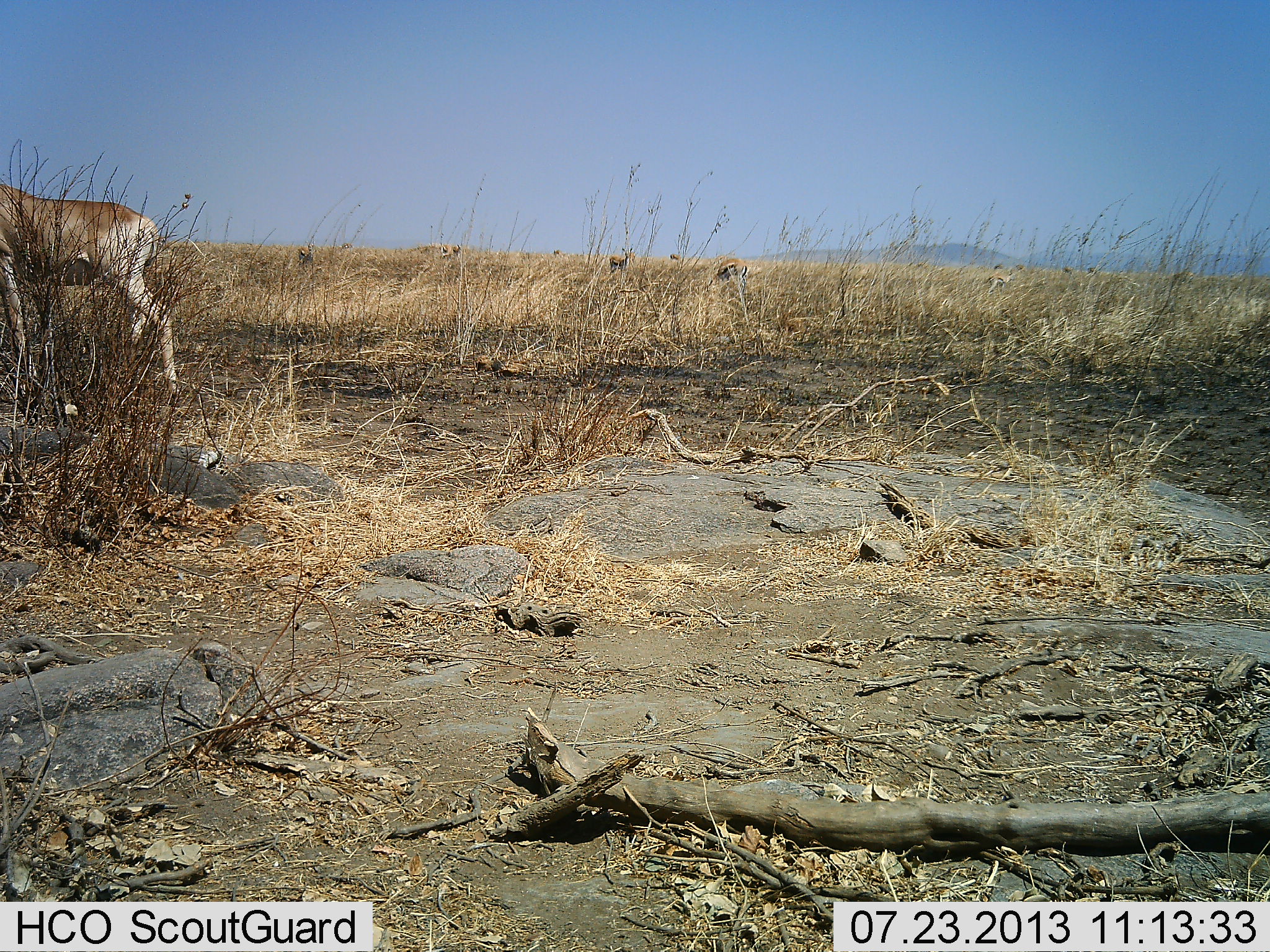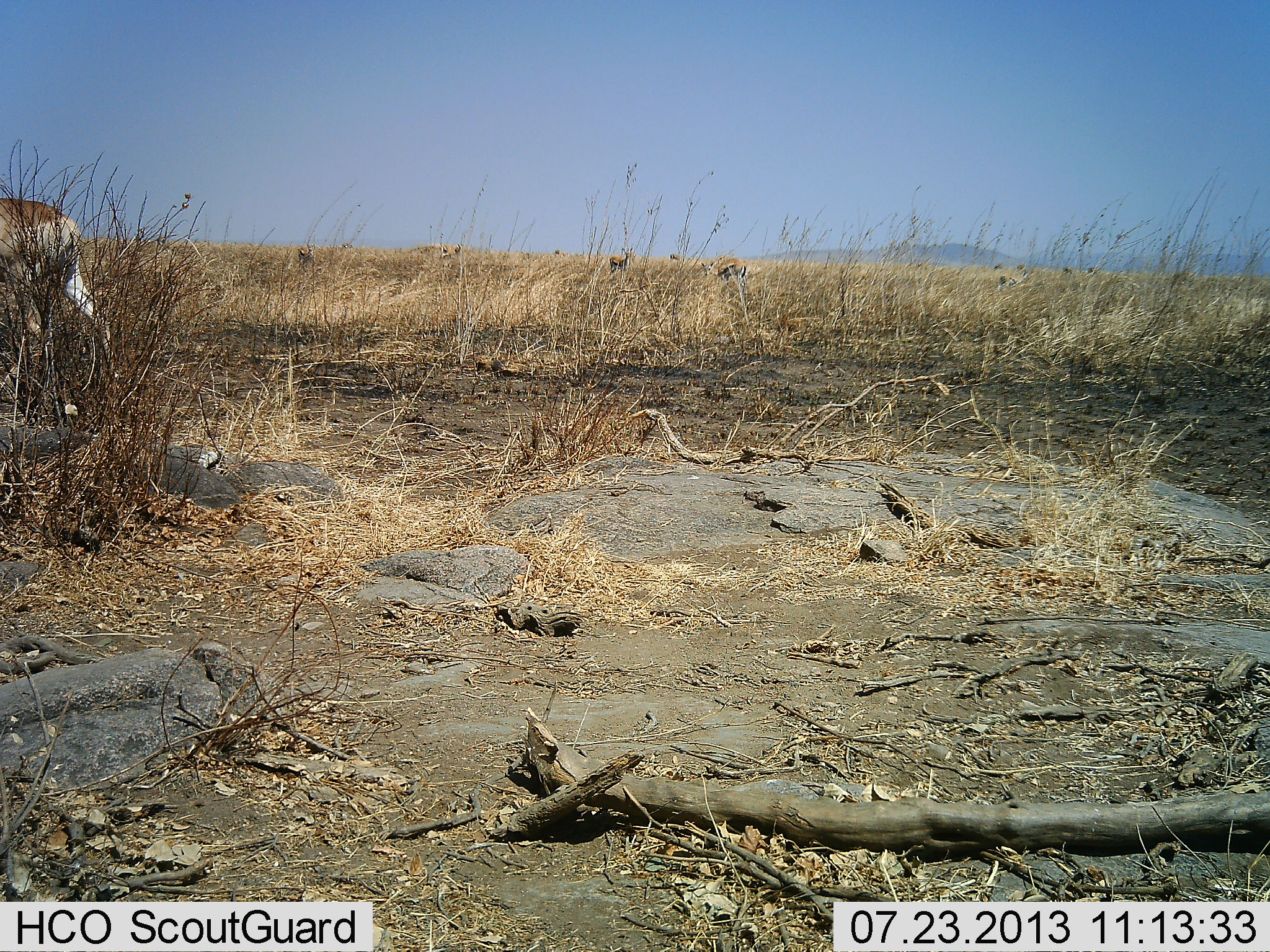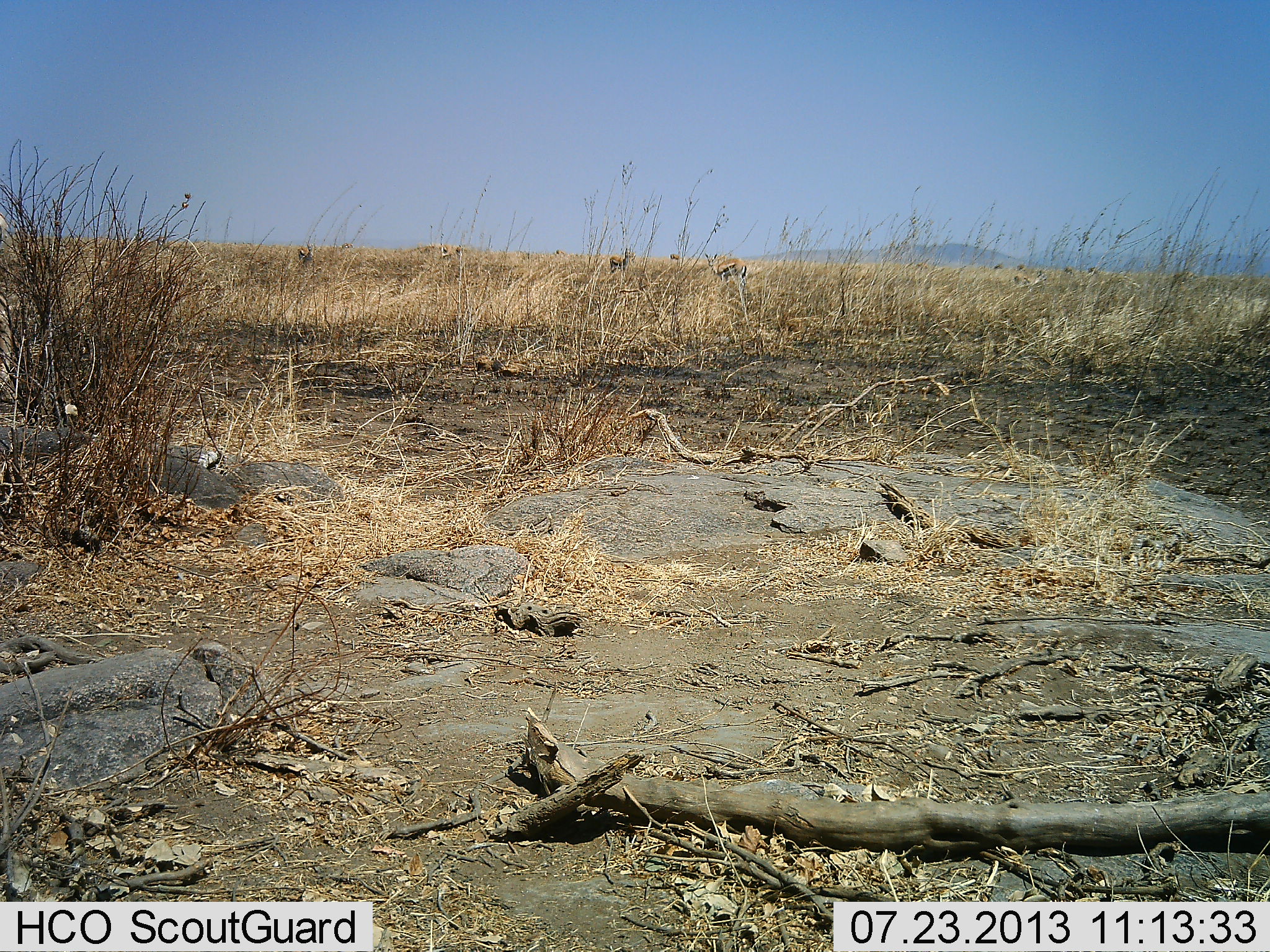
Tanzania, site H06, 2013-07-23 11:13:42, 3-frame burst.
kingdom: Animalia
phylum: Chordata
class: Mammalia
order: Artiodactyla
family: Bovidae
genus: Alcelaphus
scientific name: Alcelaphus buselaphus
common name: hartebeest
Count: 1.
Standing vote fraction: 9%.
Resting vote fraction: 0%.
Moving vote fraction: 100%.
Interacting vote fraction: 0%.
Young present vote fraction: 0%.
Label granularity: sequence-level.